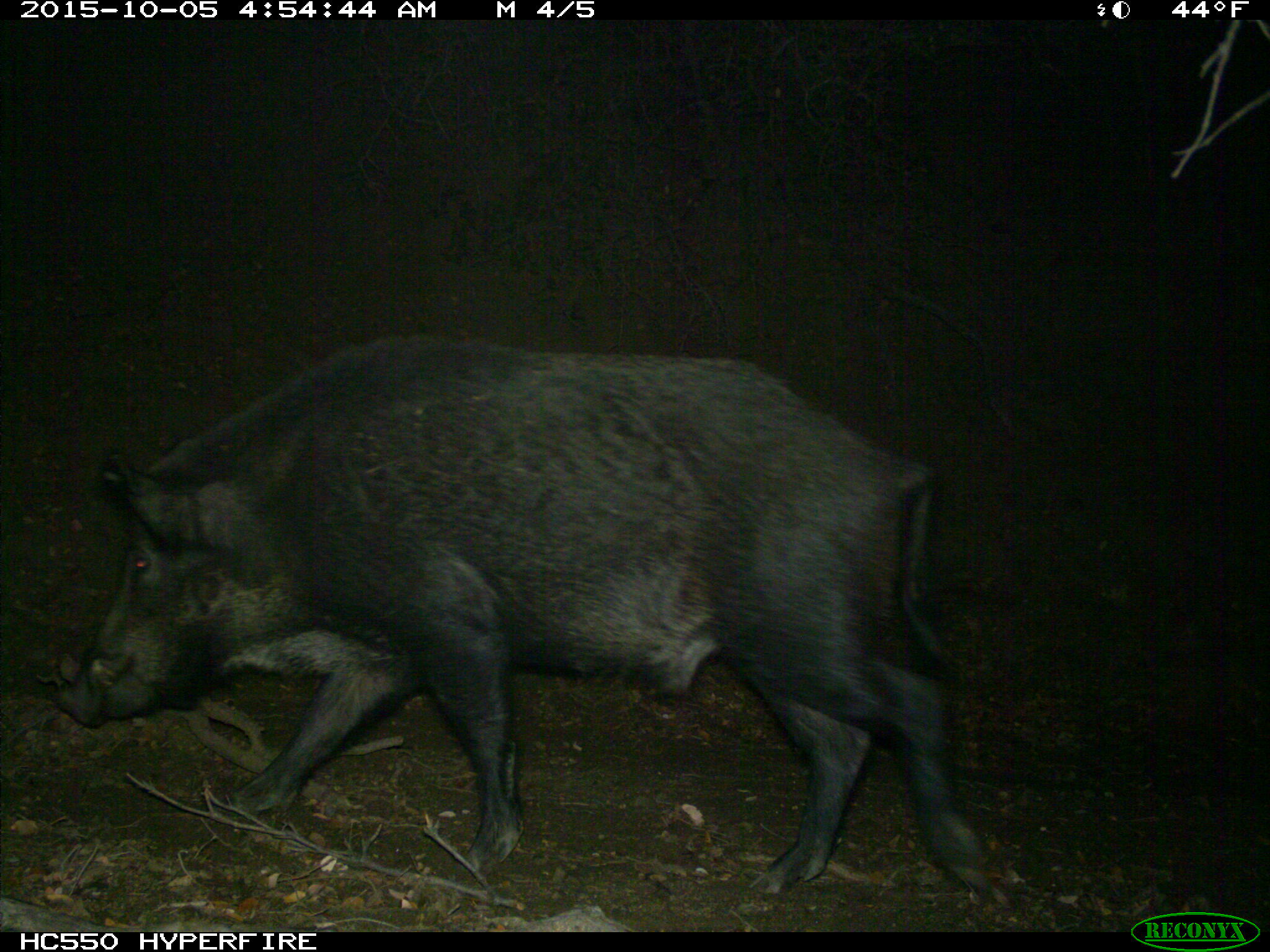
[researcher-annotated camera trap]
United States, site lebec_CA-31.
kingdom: Animalia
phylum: Chordata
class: Mammalia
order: Artiodactyla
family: Suidae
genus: Sus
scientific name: Sus scrofa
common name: wild boar